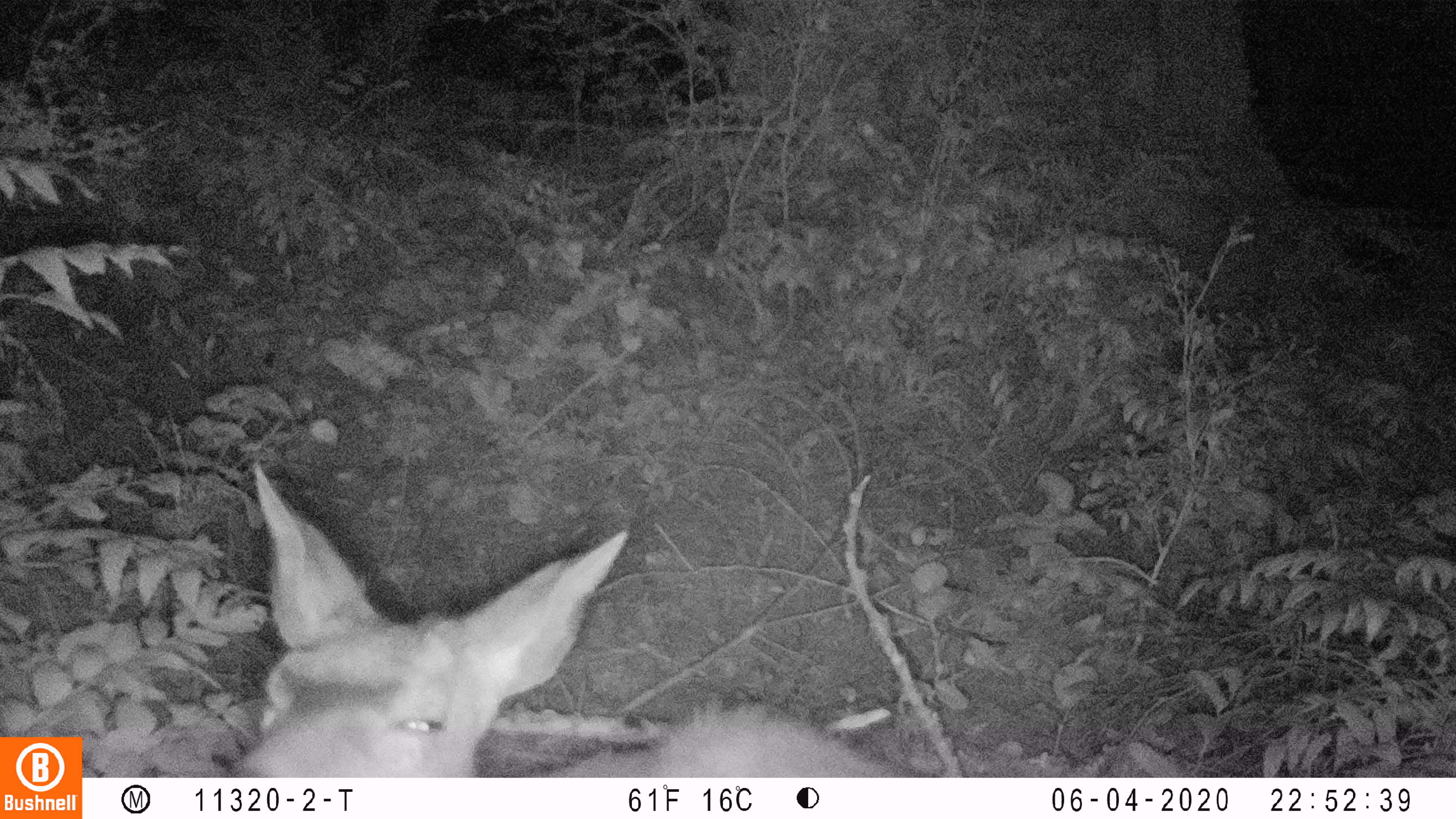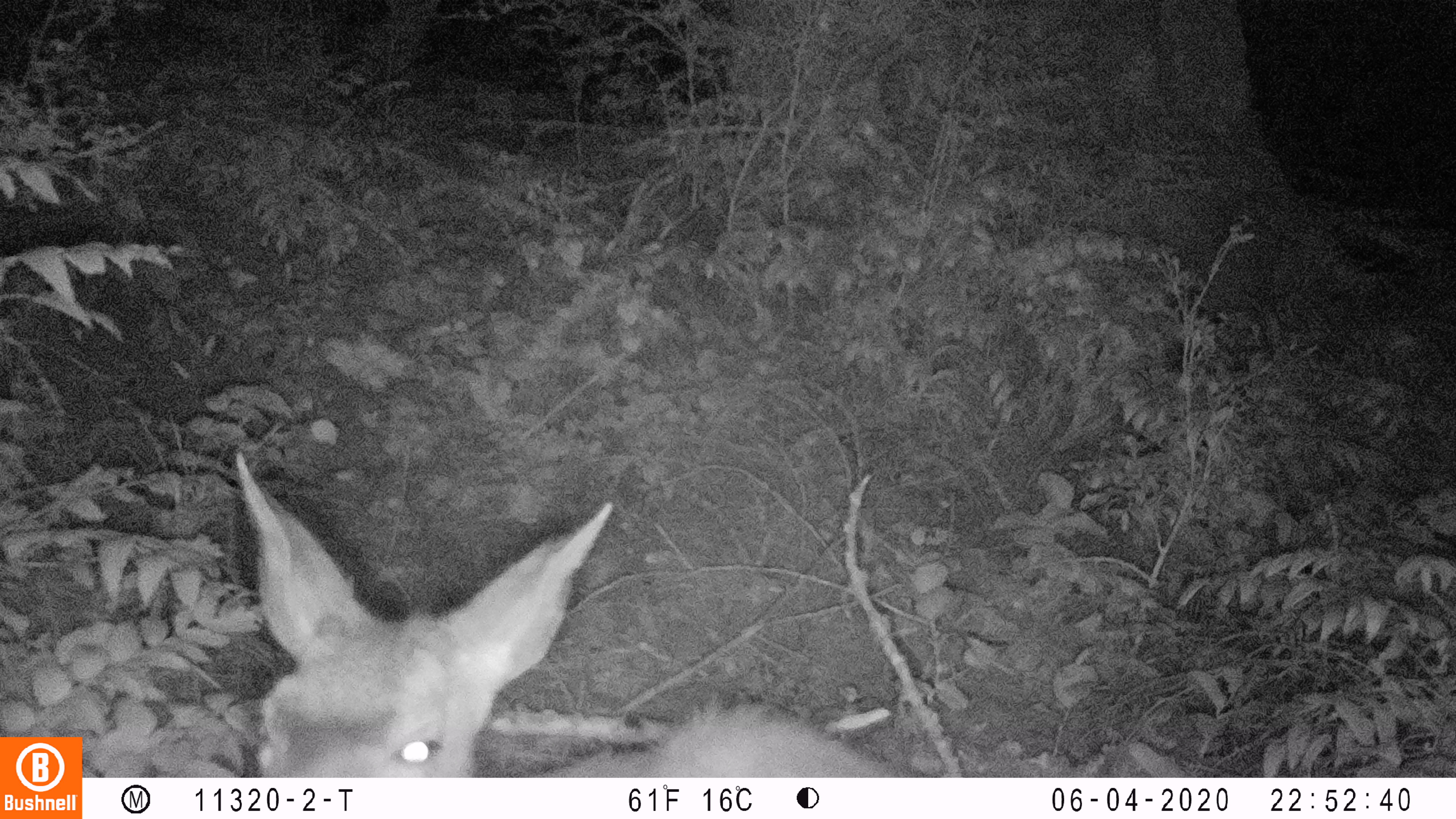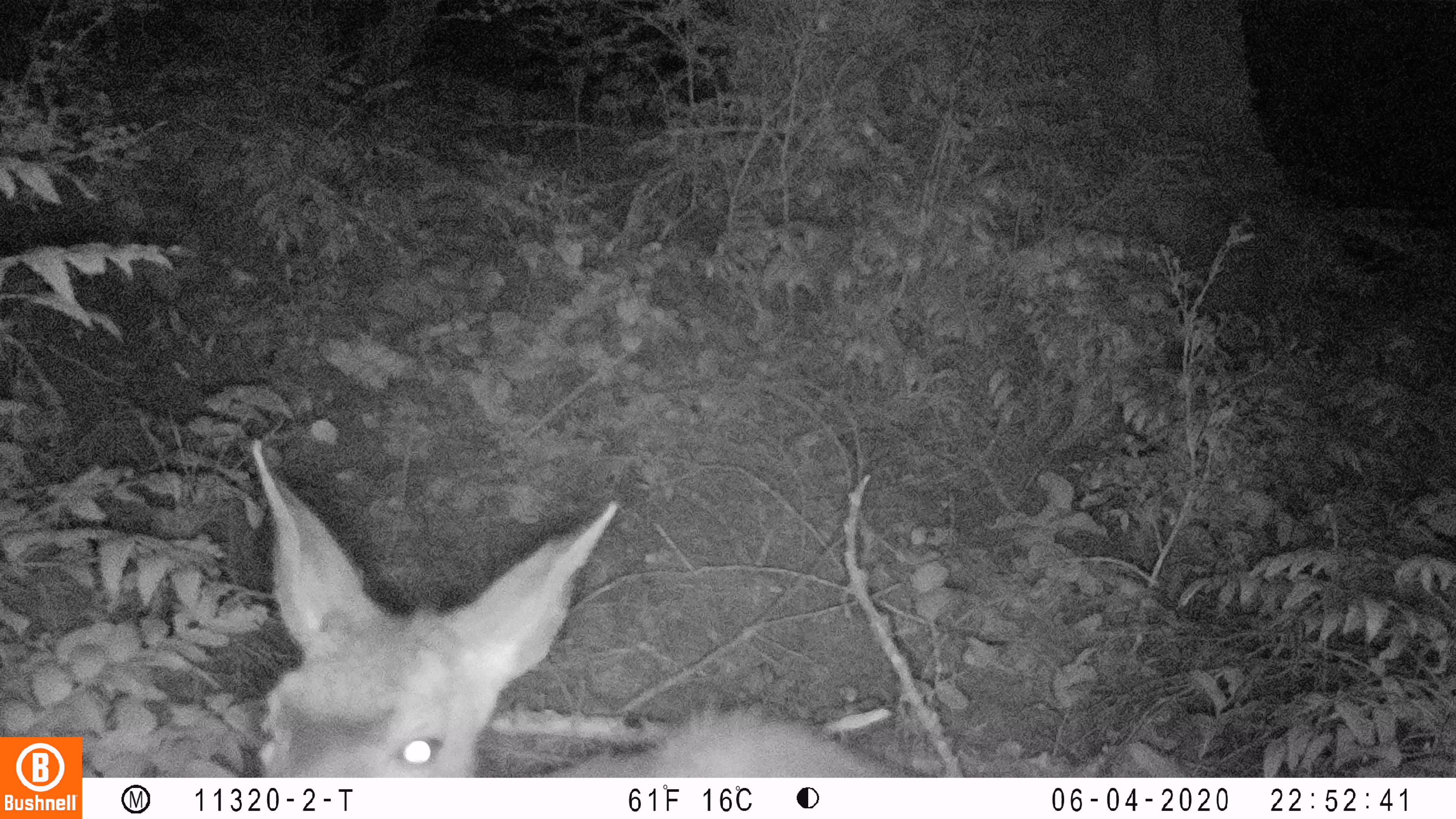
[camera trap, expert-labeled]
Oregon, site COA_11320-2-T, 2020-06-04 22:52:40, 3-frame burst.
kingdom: Animalia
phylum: Chordata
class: Mammalia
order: Artiodactyla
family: Cervidae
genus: Odocoileus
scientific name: Odocoileus hemionus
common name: black-tailed deer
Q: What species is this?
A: Black-tailed deer (Odocoileus hemionus).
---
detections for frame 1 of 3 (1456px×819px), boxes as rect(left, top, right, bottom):
black-tailed deer: rect(222, 454, 907, 774)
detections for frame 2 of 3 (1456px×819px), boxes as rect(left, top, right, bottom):
black-tailed deer: rect(215, 442, 910, 770)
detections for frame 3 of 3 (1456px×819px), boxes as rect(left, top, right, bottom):
black-tailed deer: rect(235, 427, 914, 770)